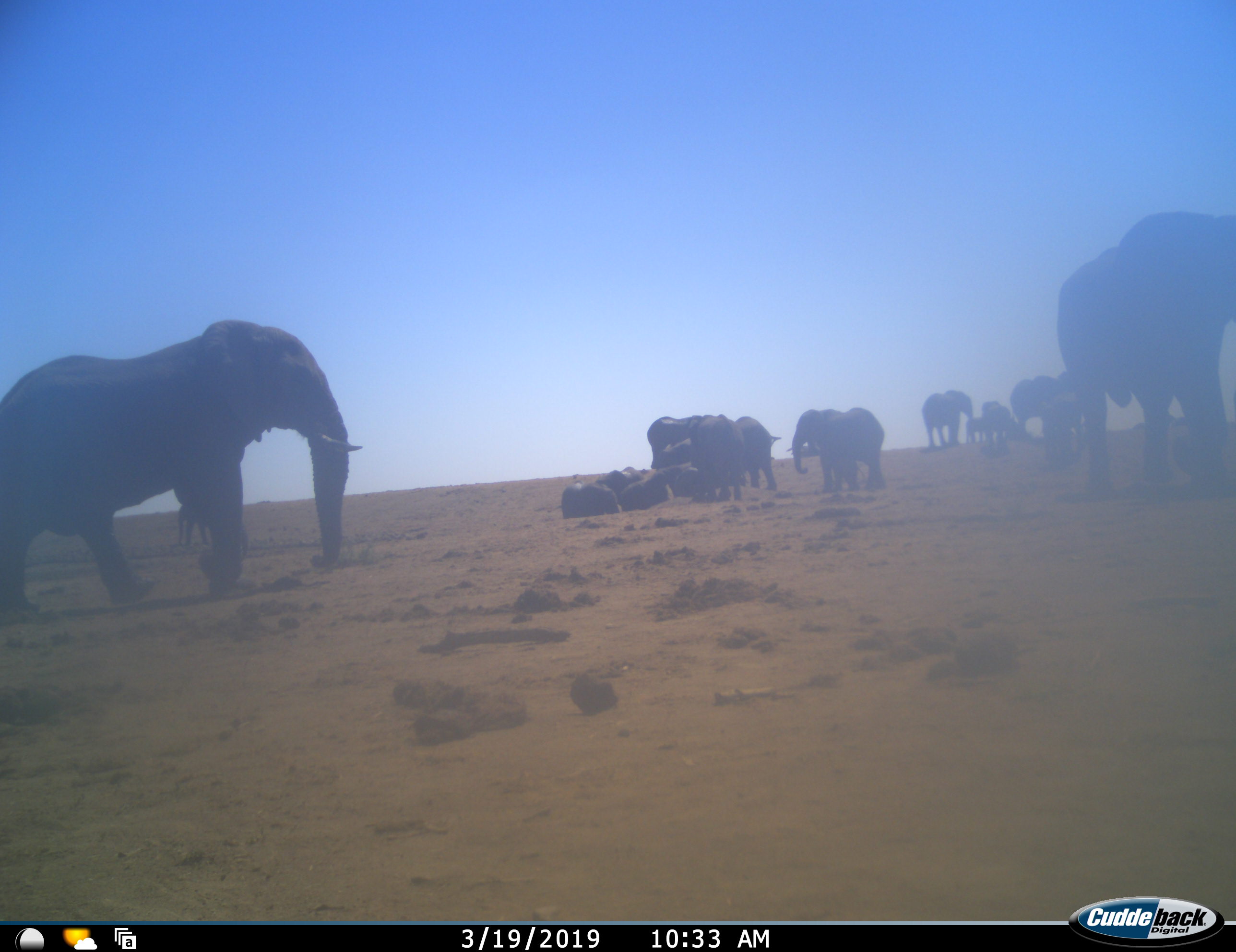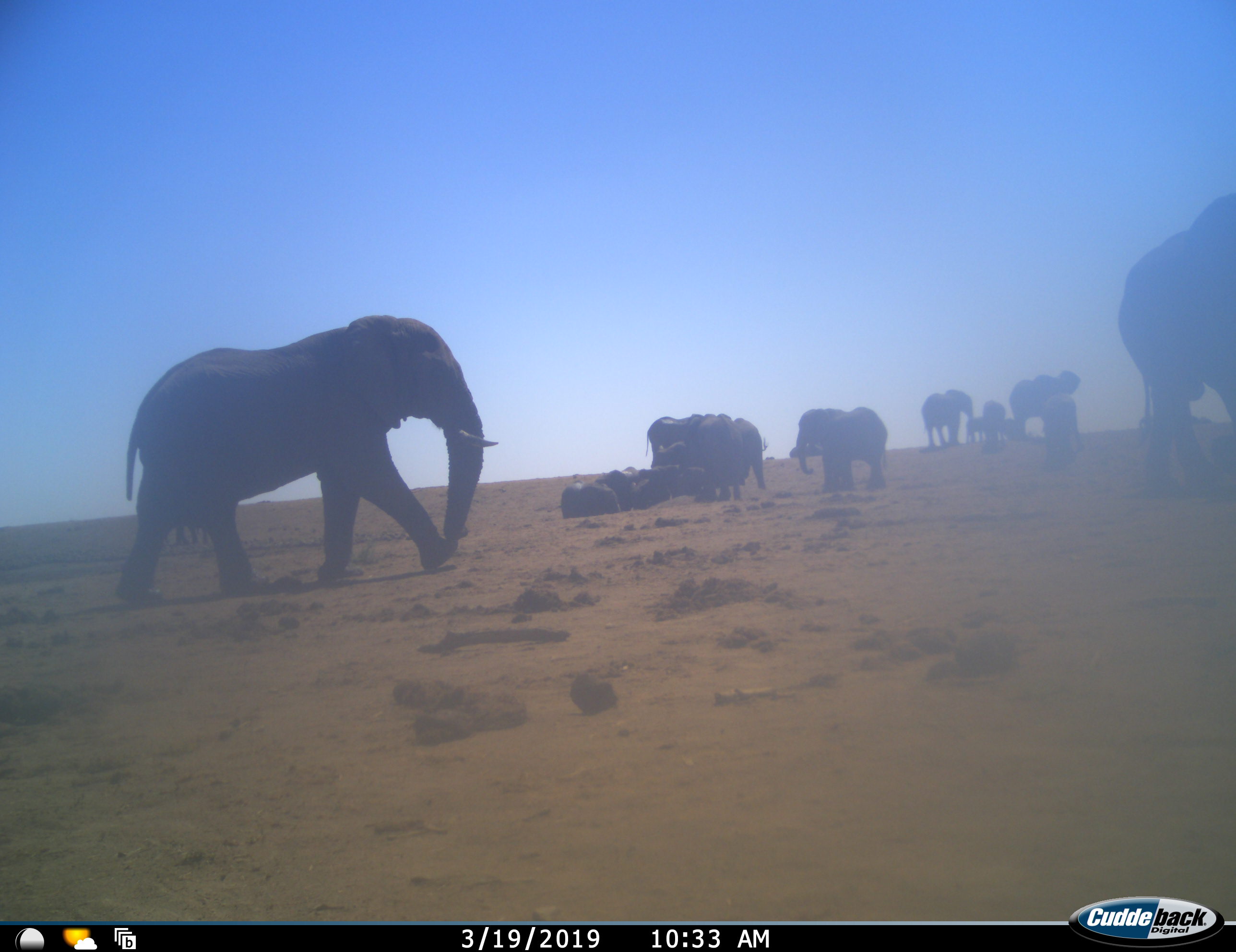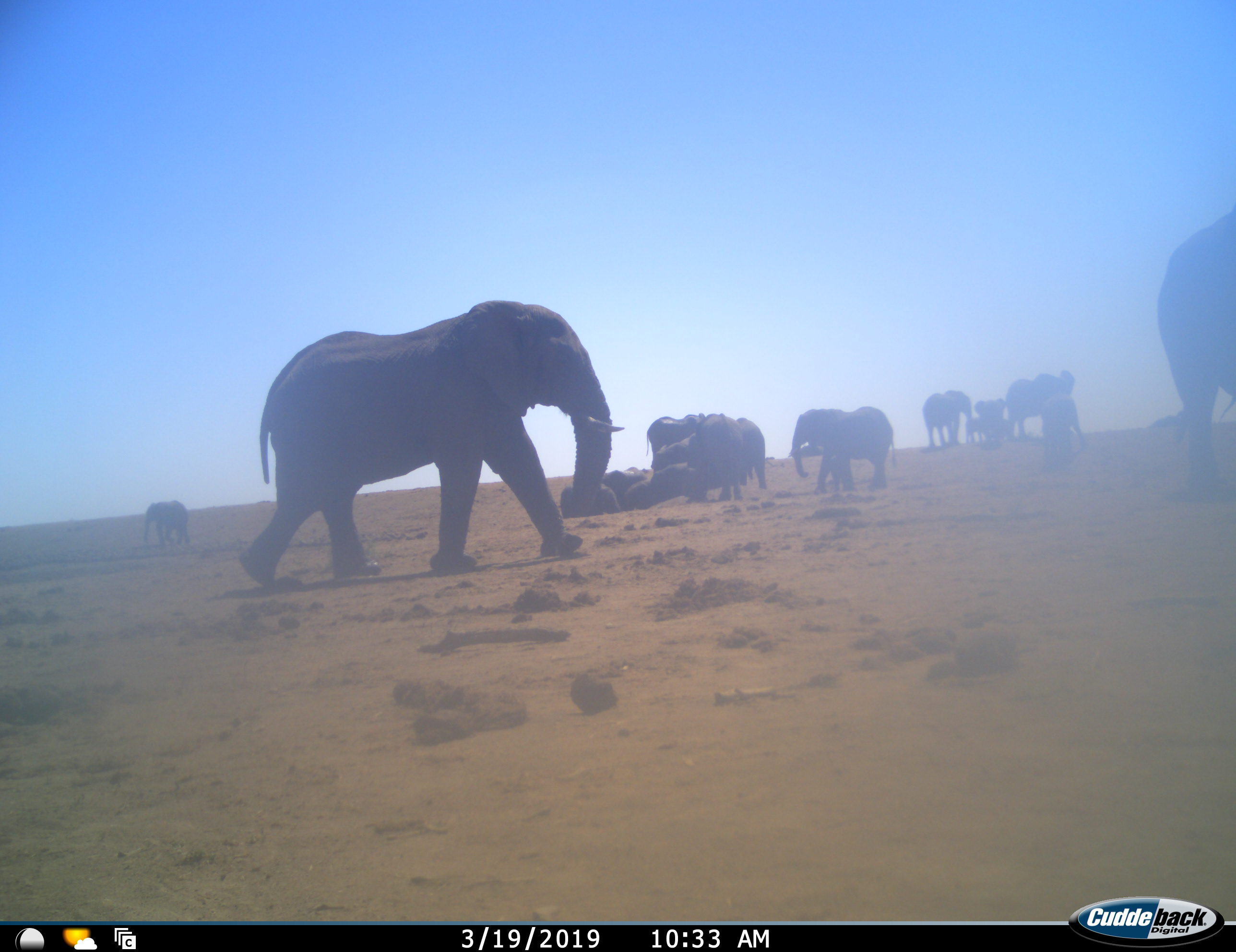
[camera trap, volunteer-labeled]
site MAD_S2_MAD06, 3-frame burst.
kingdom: Animalia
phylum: Chordata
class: Mammalia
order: Proboscidea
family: Elephantidae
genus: Loxodonta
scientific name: Loxodonta africana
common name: african bush elephant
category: elephant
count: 11-50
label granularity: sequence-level